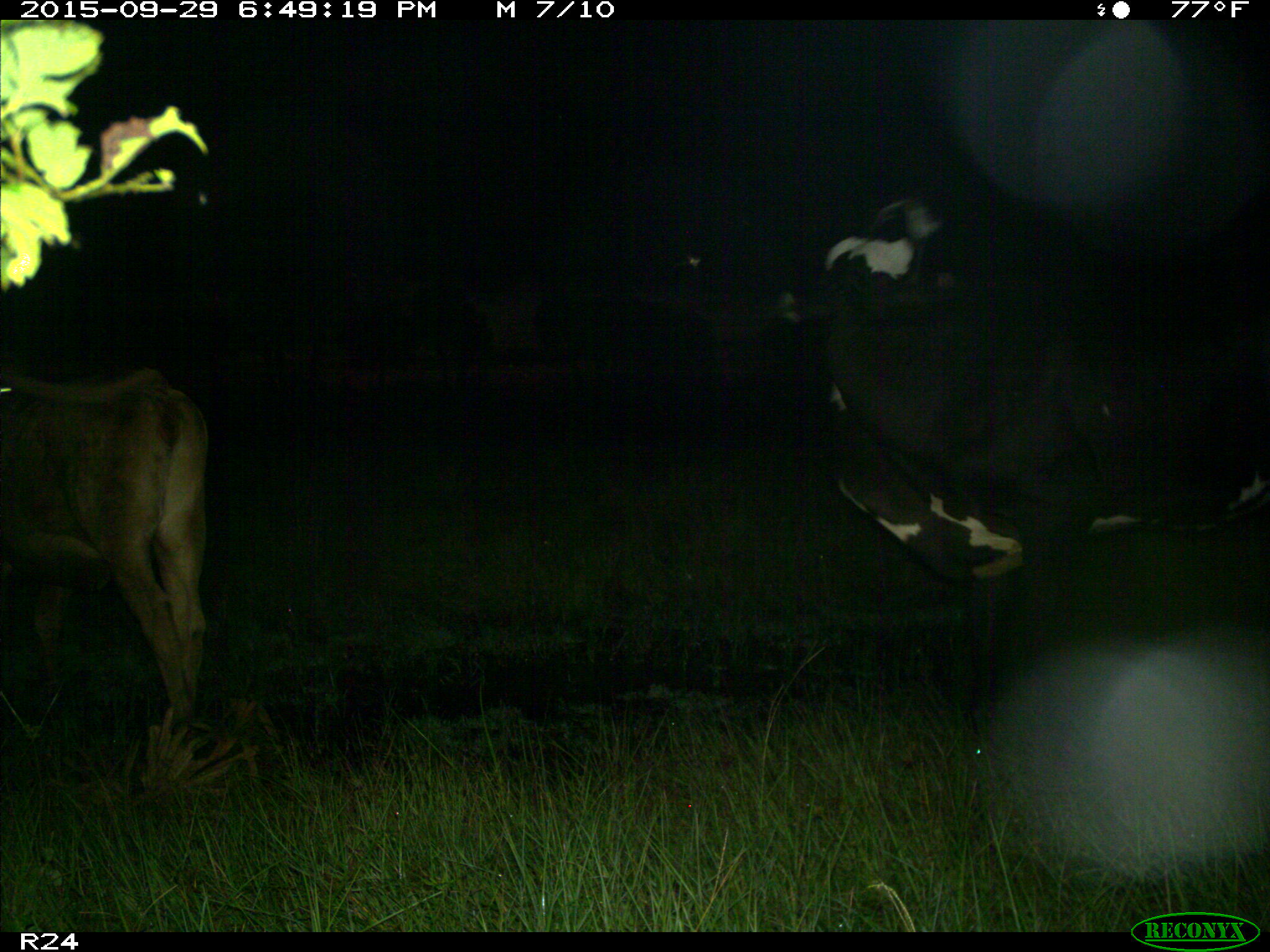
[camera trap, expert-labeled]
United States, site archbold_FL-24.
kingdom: Animalia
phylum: Chordata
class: Mammalia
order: Artiodactyla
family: Bovidae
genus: Bos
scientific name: Bos taurus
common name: domestic cow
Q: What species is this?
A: Bos taurus (domestic cow).